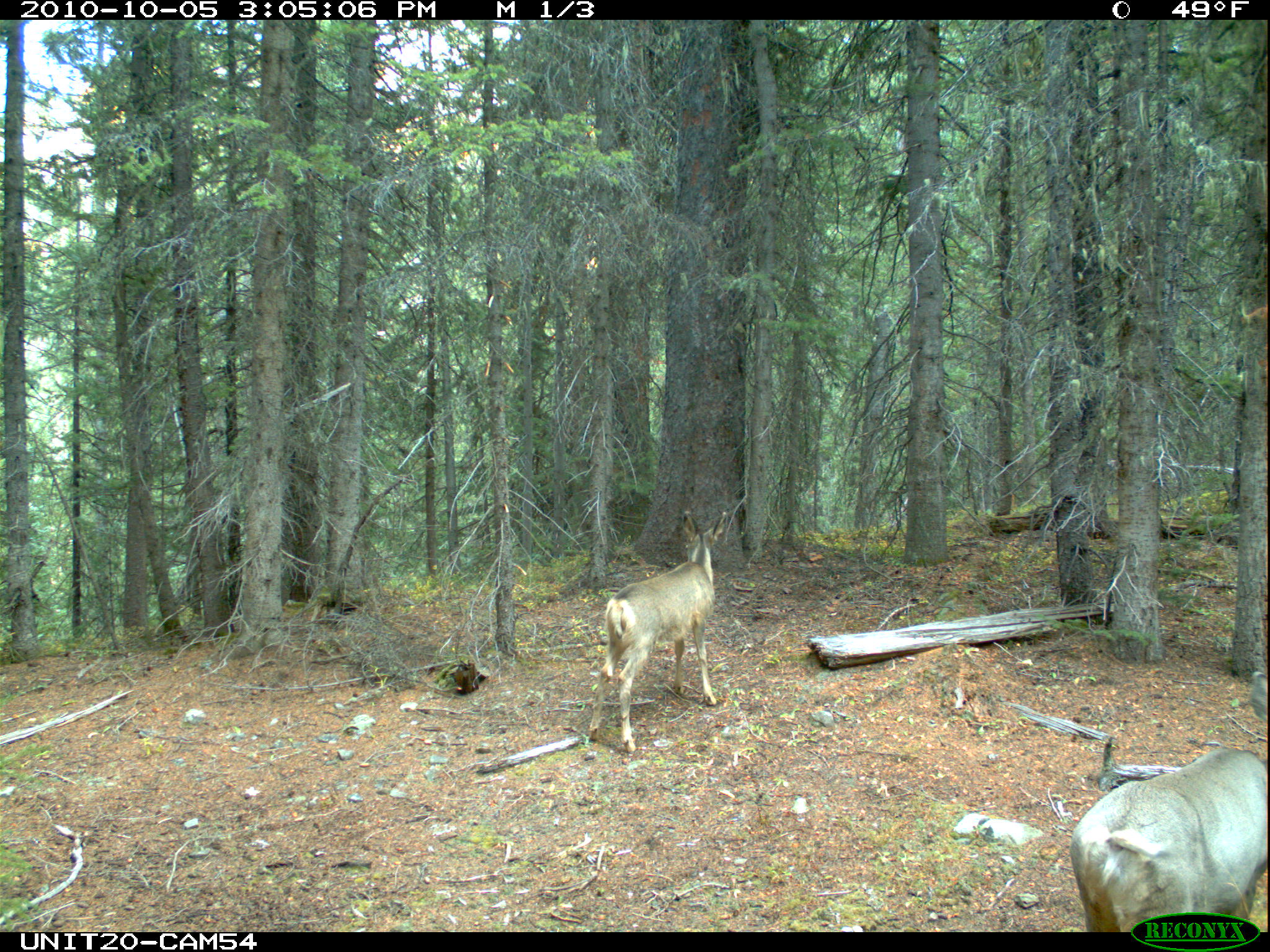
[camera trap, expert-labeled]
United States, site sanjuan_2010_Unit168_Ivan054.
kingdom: Animalia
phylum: Chordata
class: Mammalia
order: Artiodactyla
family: Cervidae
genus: Odocoileus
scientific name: Odocoileus hemionus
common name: mule deer